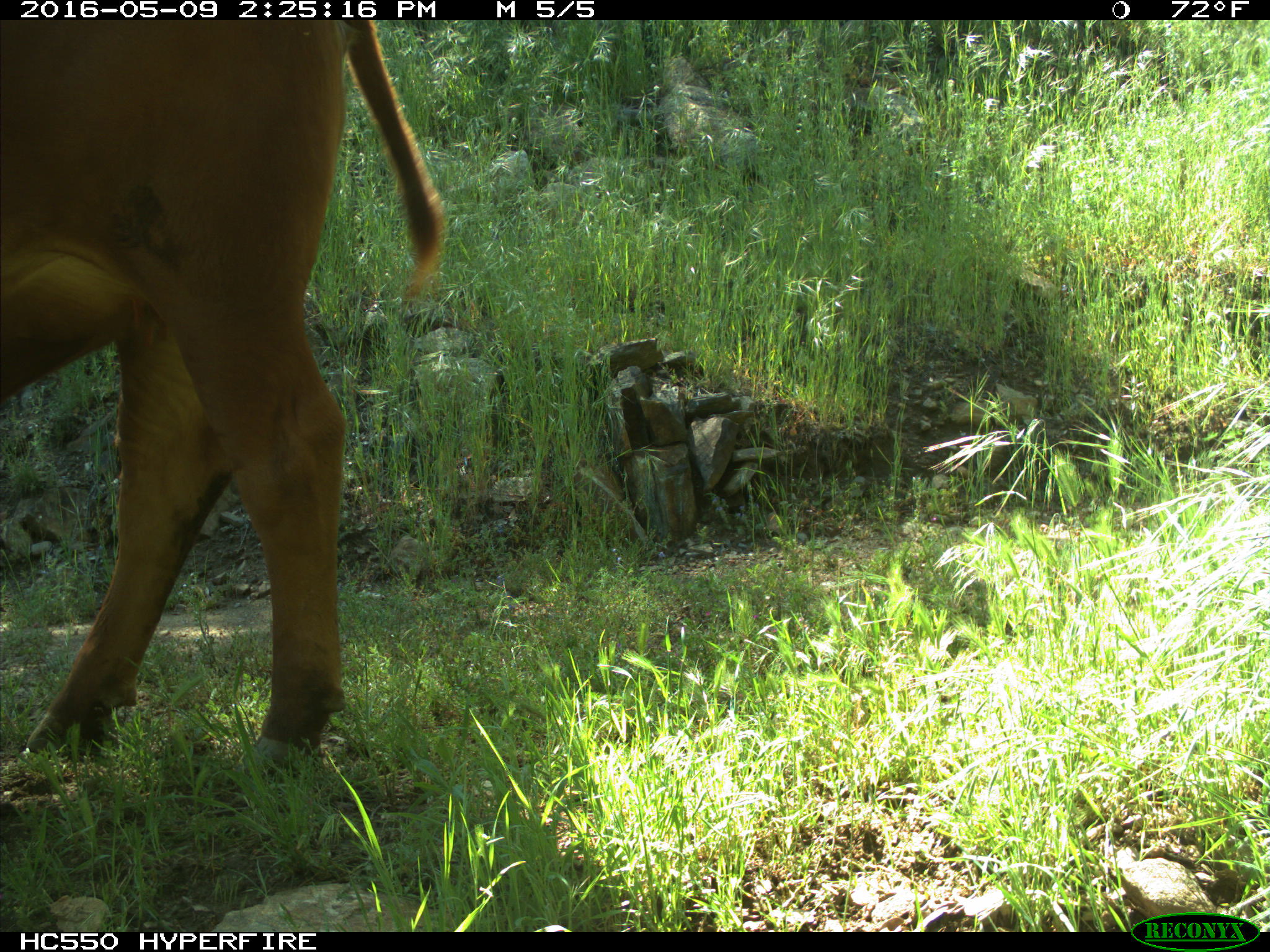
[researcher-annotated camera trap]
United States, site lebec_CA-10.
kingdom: Animalia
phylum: Chordata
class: Mammalia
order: Artiodactyla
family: Bovidae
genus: Bos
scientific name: Bos taurus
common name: domestic cow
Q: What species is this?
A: Bos taurus (domestic cow).